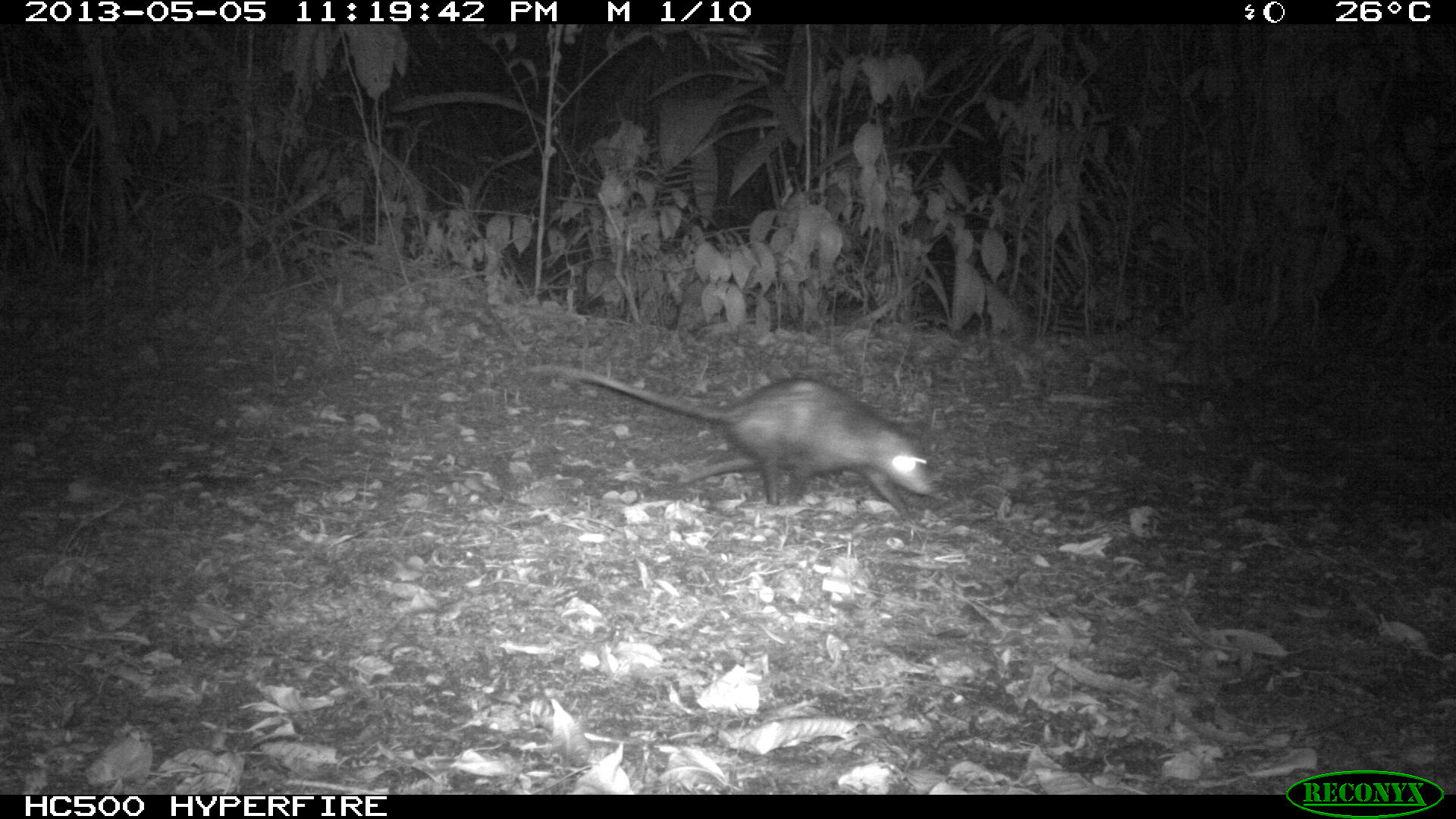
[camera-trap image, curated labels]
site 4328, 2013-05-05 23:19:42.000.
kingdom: Animalia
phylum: Chordata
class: Mammalia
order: Didelphimorphia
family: Didelphidae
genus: Didelphis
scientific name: Didelphis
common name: american opossums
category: didelphis sp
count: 1